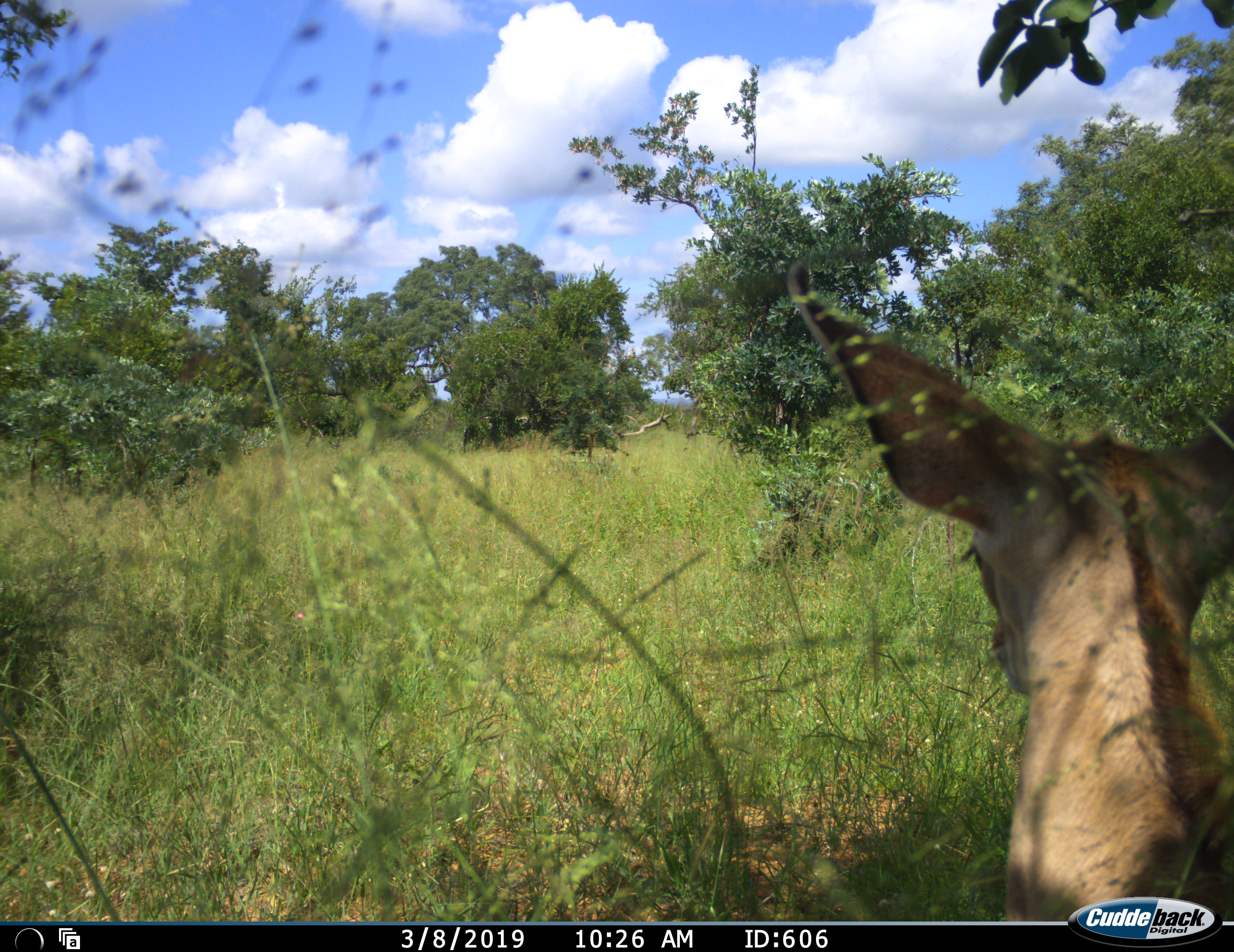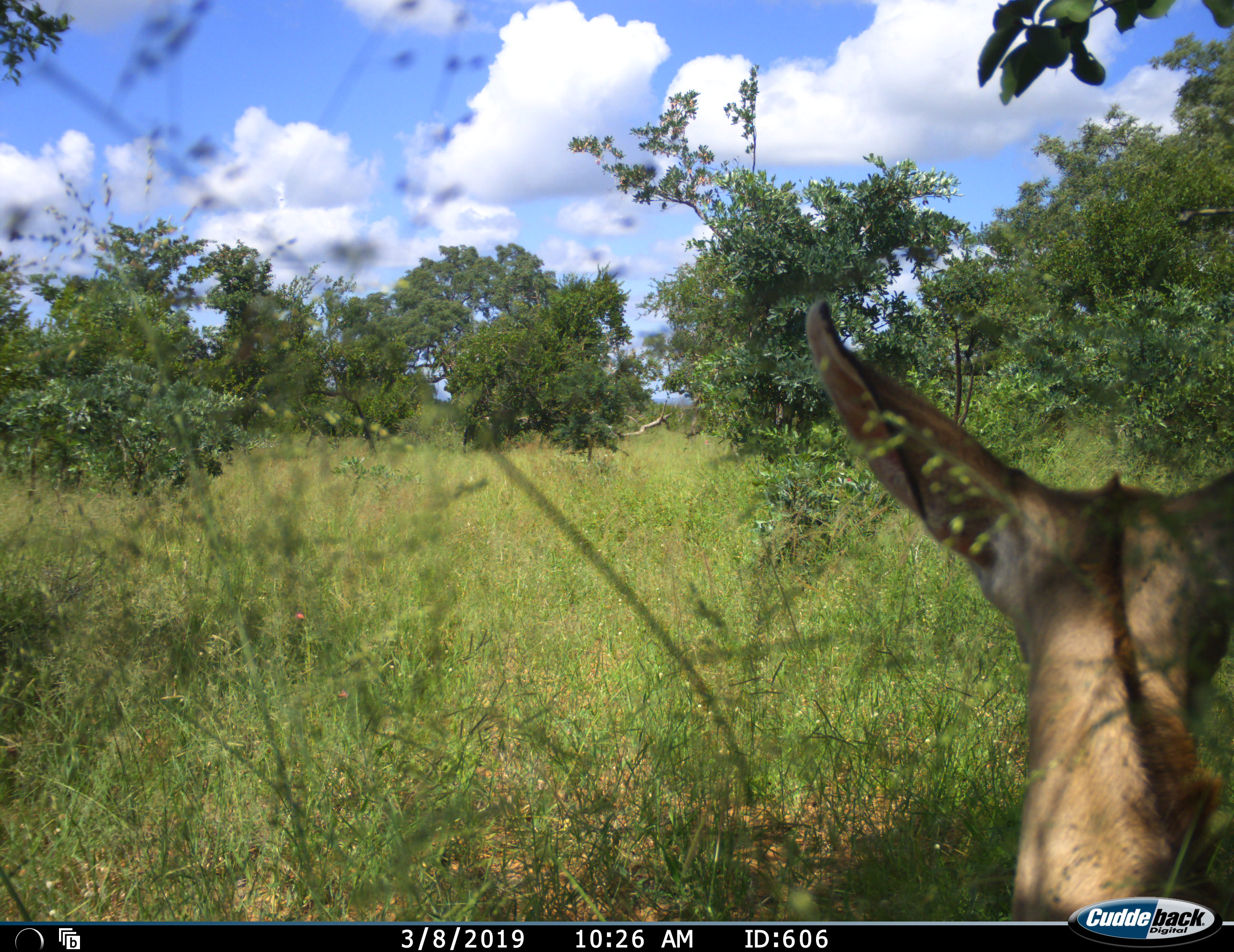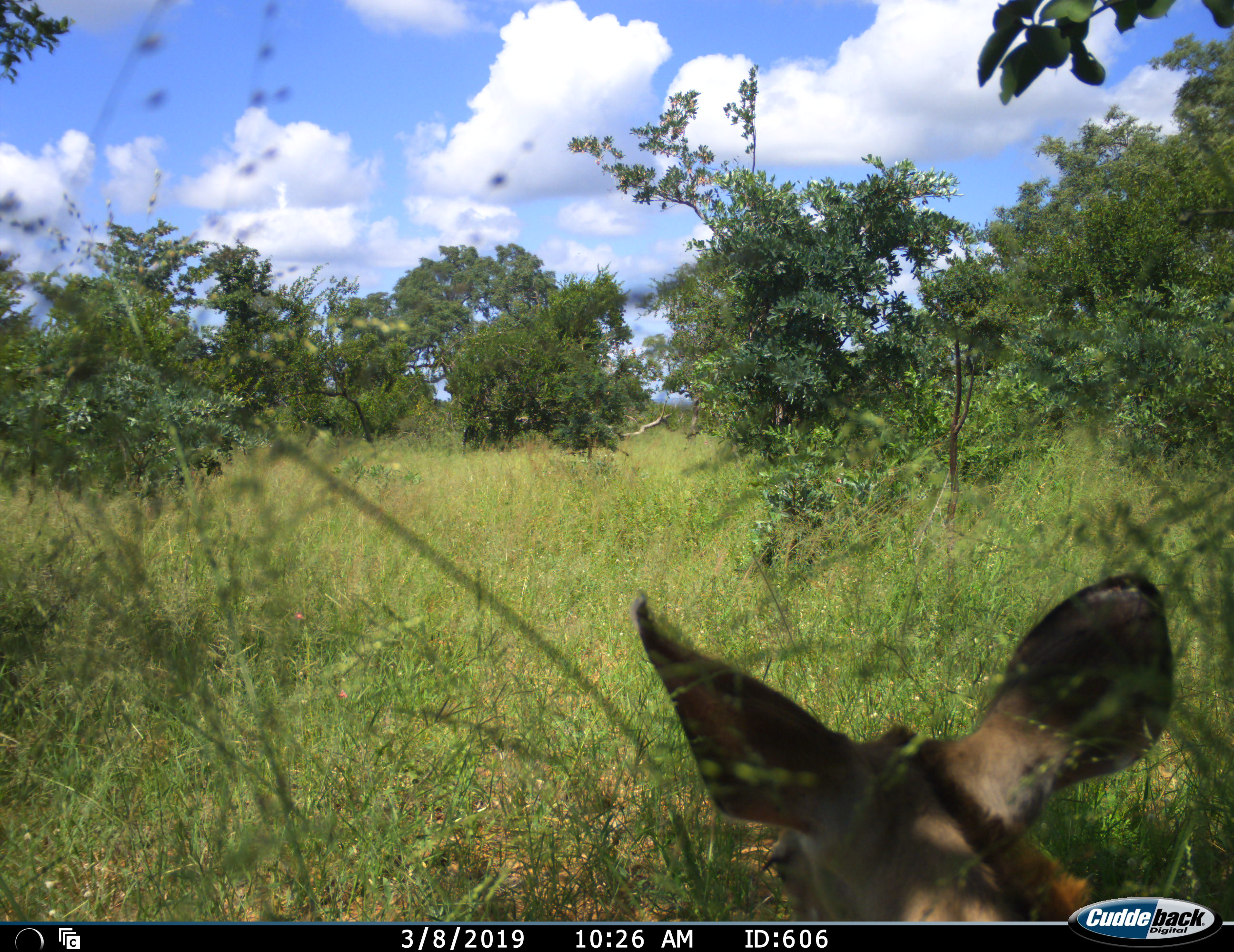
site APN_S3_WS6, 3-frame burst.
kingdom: Animalia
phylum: Chordata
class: Mammalia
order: Artiodactyla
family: Bovidae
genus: Aepyceros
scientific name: Aepyceros melampus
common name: impala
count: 1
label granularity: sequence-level